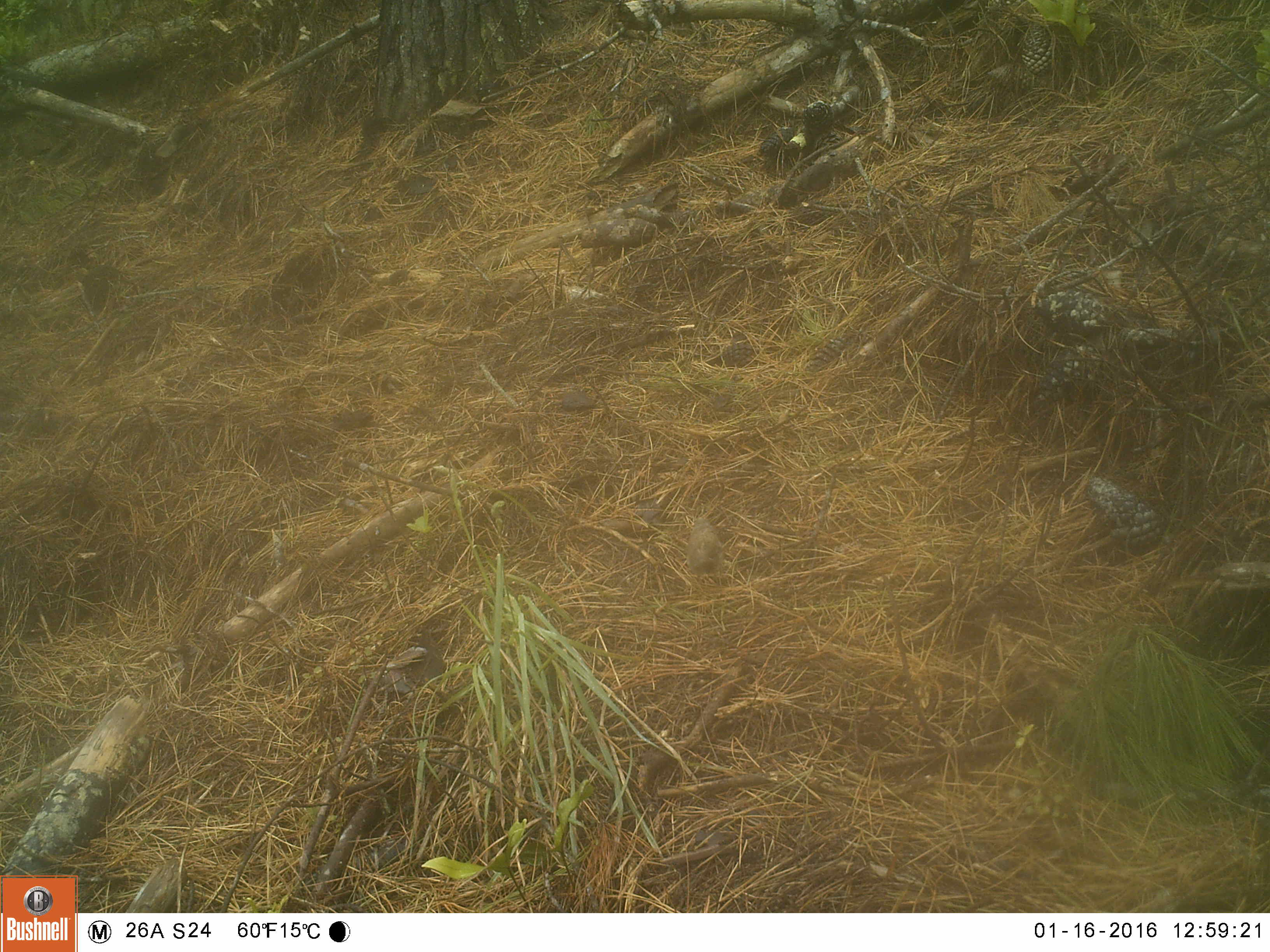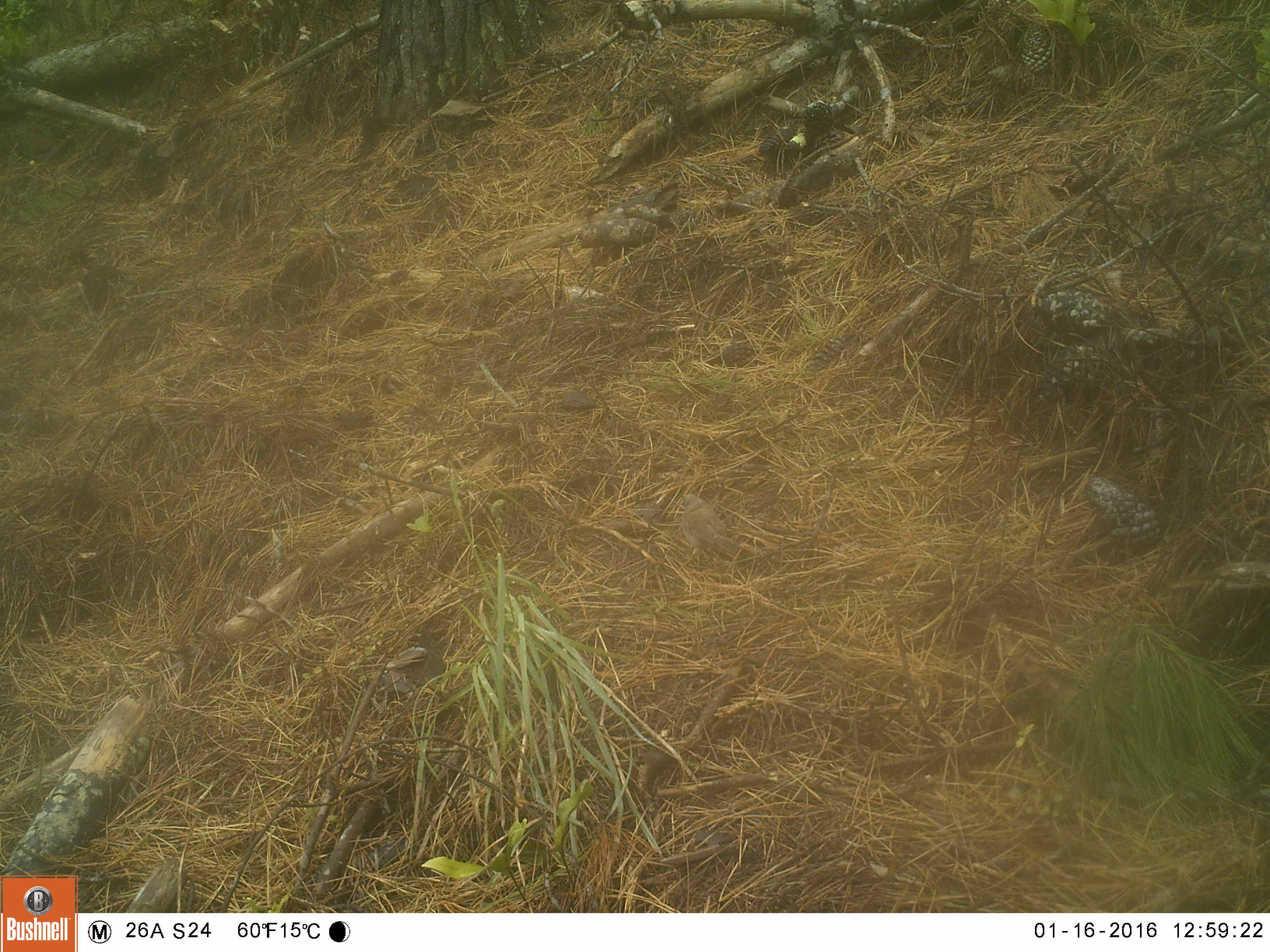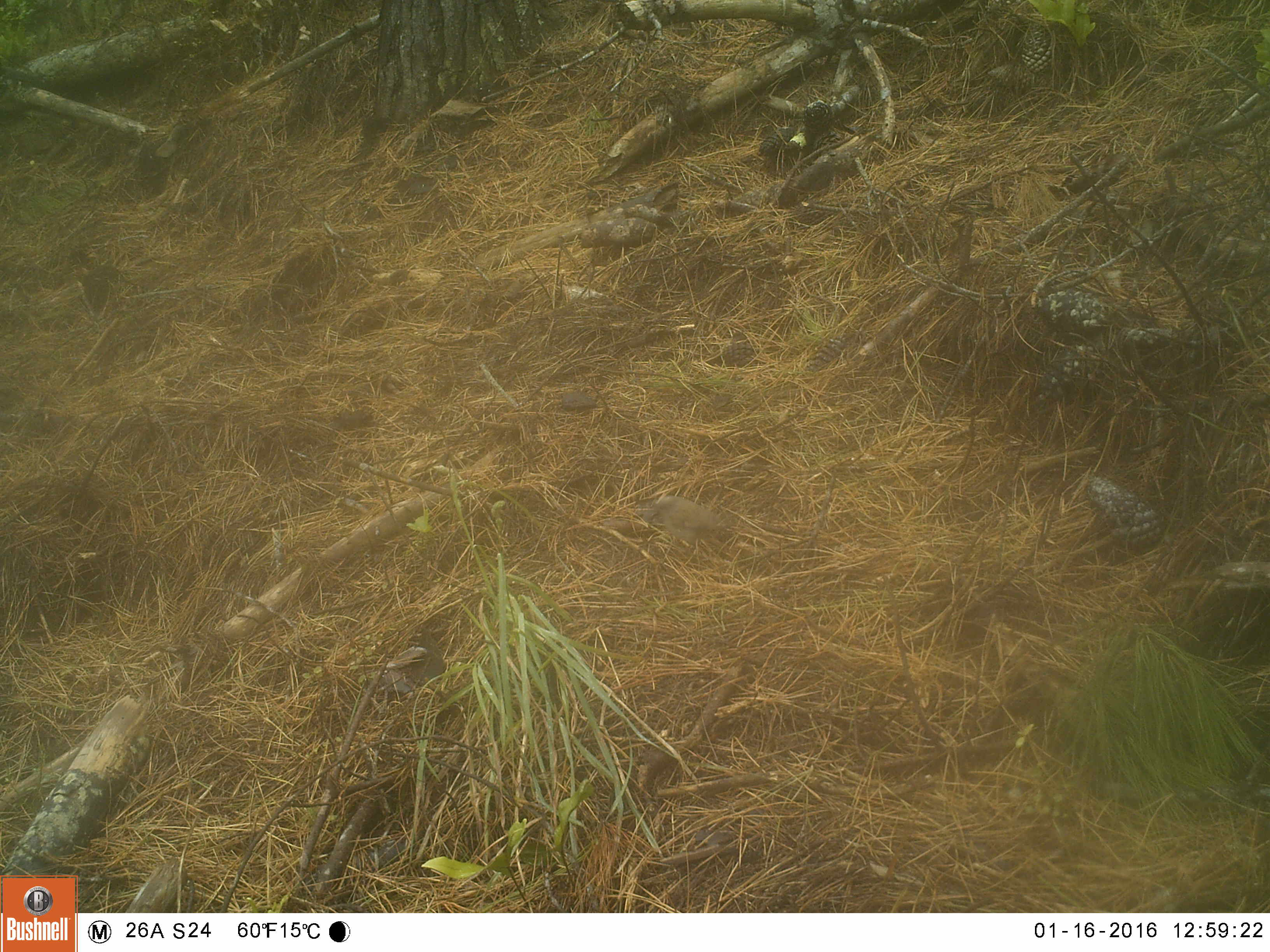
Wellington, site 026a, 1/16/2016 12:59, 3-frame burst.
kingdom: Animalia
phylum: Chordata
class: Aves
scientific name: Aves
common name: bird